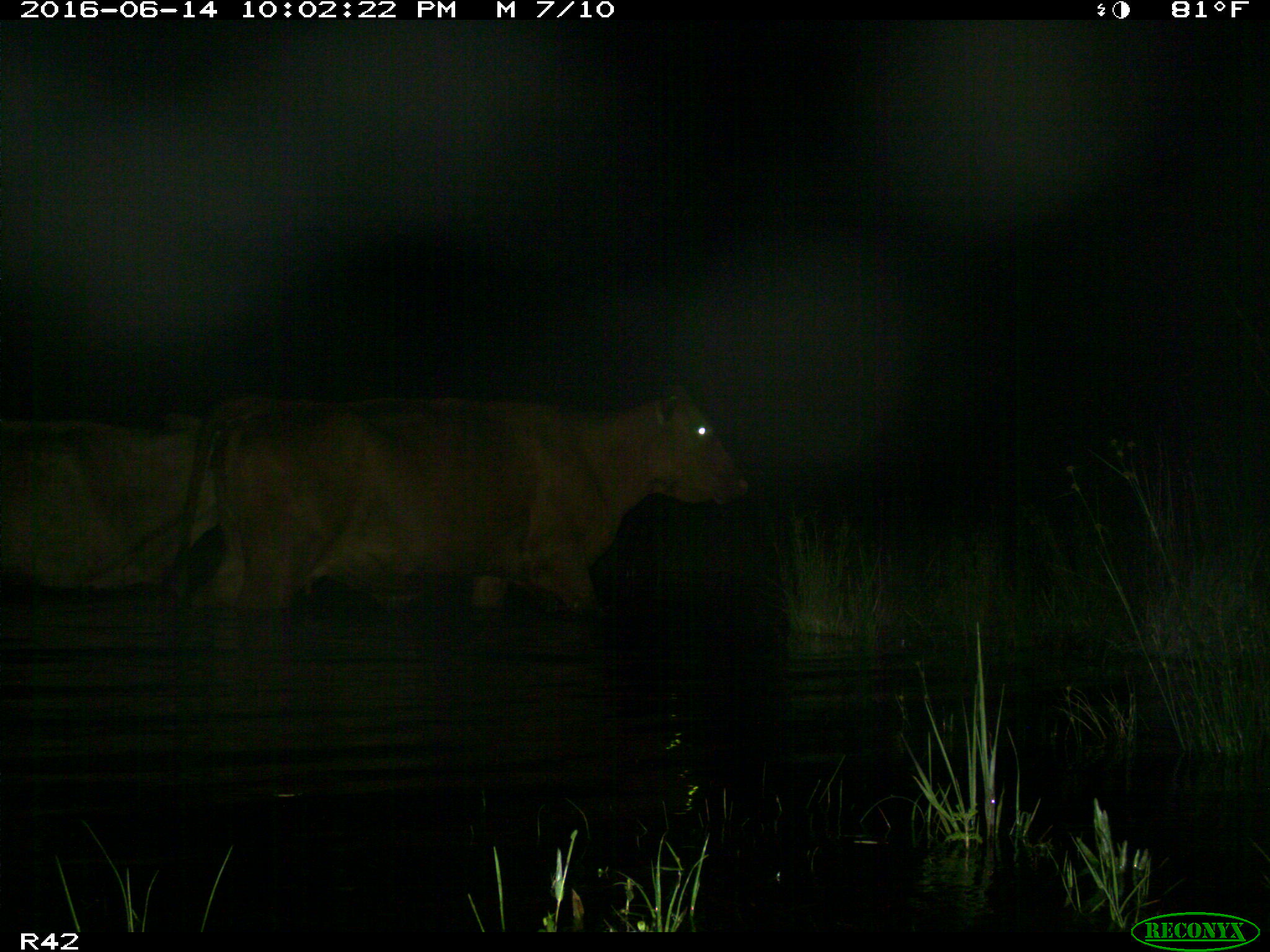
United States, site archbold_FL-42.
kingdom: Animalia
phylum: Chordata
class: Mammalia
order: Artiodactyla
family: Bovidae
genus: Bos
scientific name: Bos taurus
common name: domestic cow